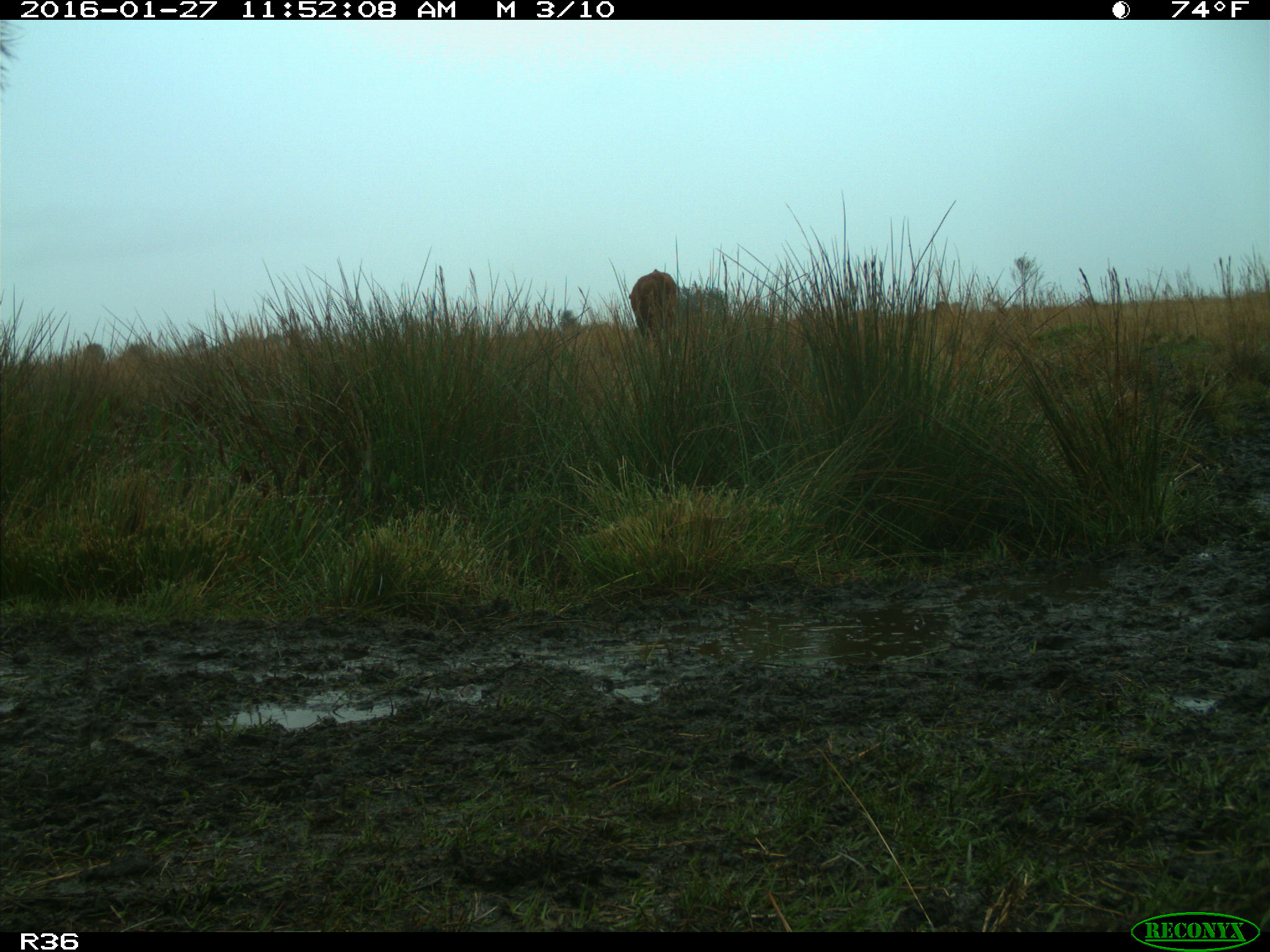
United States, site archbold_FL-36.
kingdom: Animalia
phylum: Chordata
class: Mammalia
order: Artiodactyla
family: Bovidae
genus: Bos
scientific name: Bos taurus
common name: domestic cow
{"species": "Bos taurus (domestic cow)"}